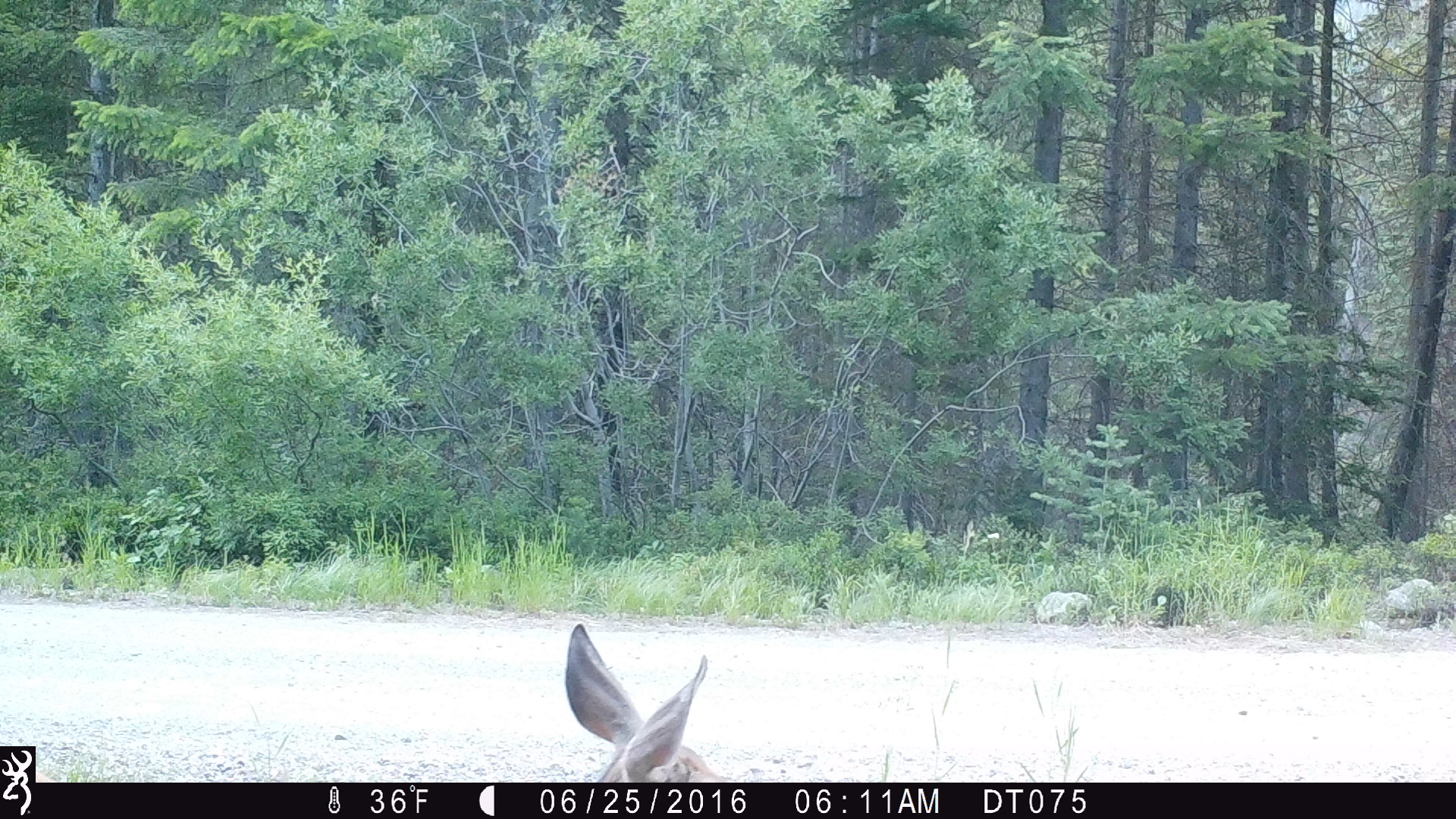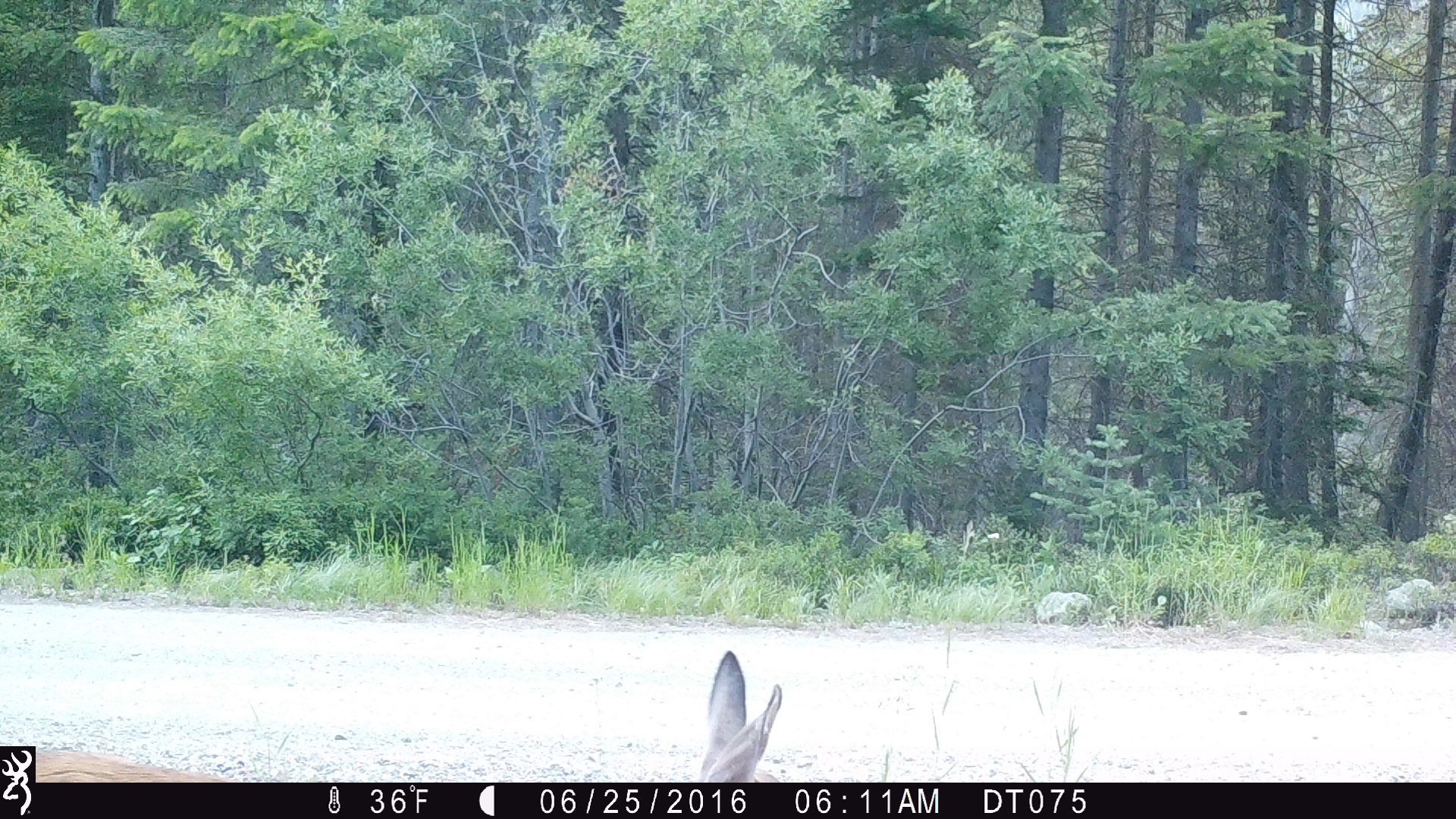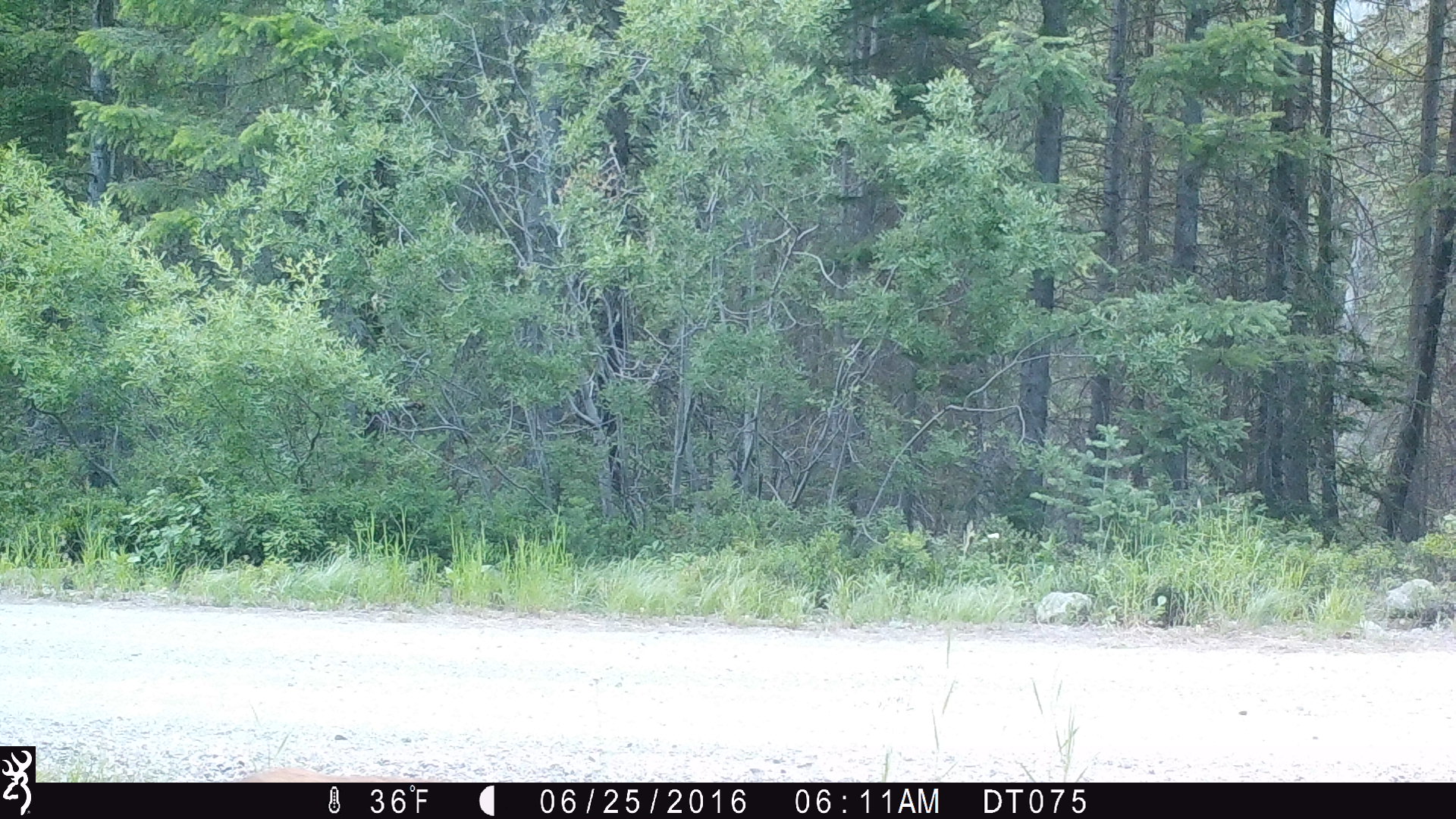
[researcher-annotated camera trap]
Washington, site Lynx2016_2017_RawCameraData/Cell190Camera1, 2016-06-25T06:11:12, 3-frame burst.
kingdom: Animalia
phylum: Chordata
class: Mammalia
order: Artiodactyla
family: Cervidae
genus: Odocoileus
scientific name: Odocoileus hemionus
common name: mule deer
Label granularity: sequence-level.